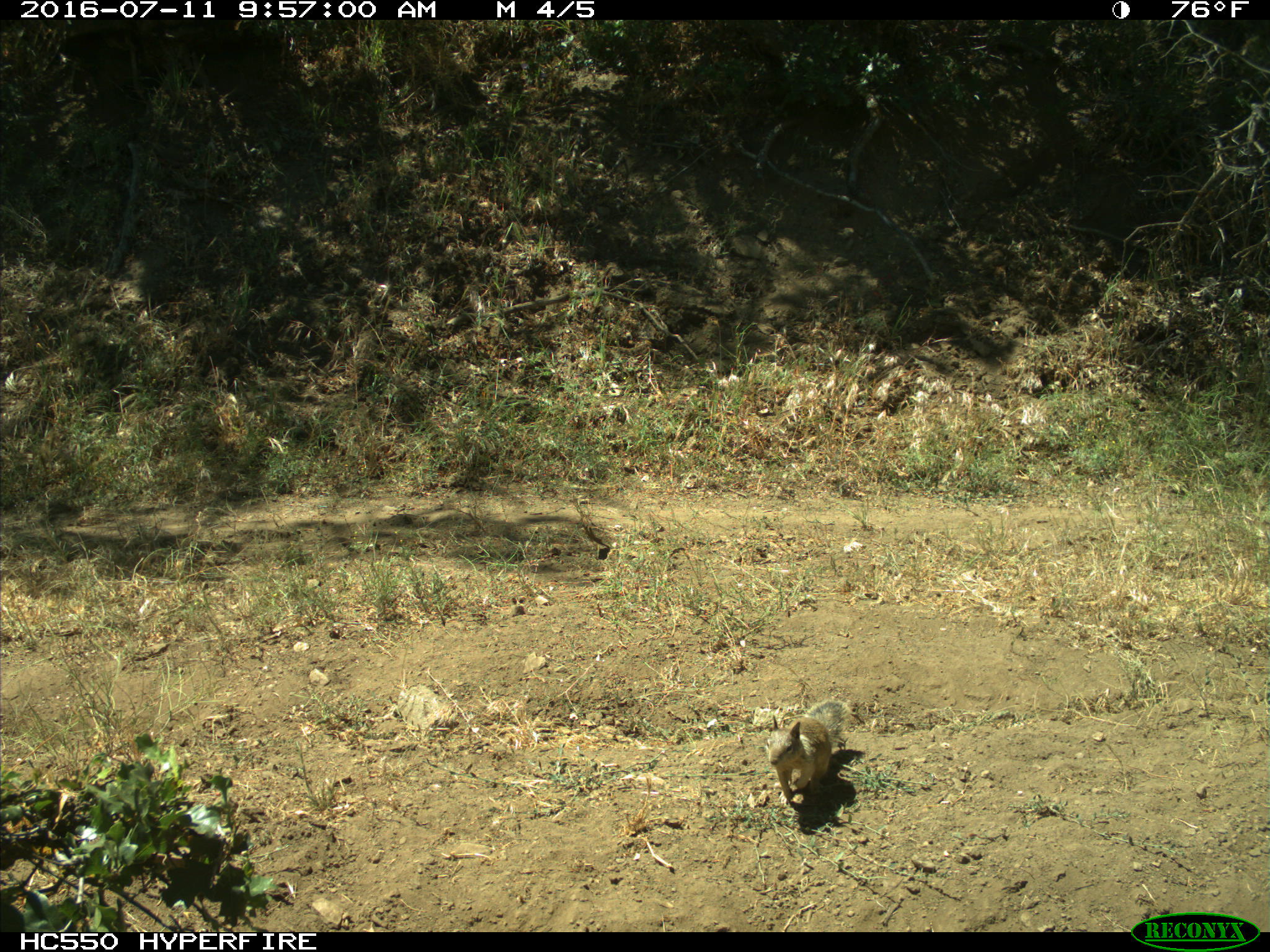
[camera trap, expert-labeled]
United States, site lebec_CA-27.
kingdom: Animalia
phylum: Chordata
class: Mammalia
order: Rodentia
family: Sciuridae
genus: Otospermophilus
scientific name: Otospermophilus beecheyi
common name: california ground squirrel